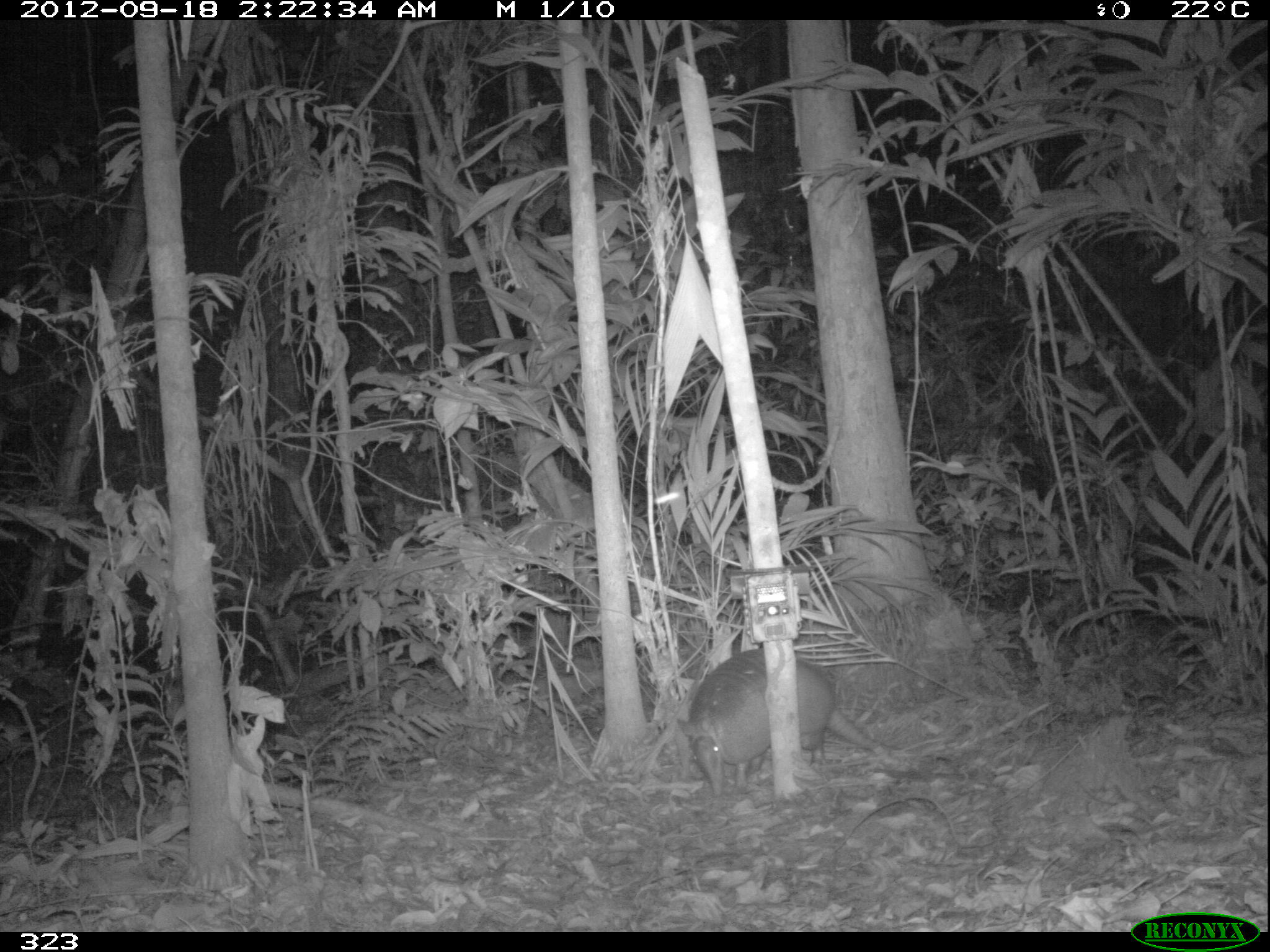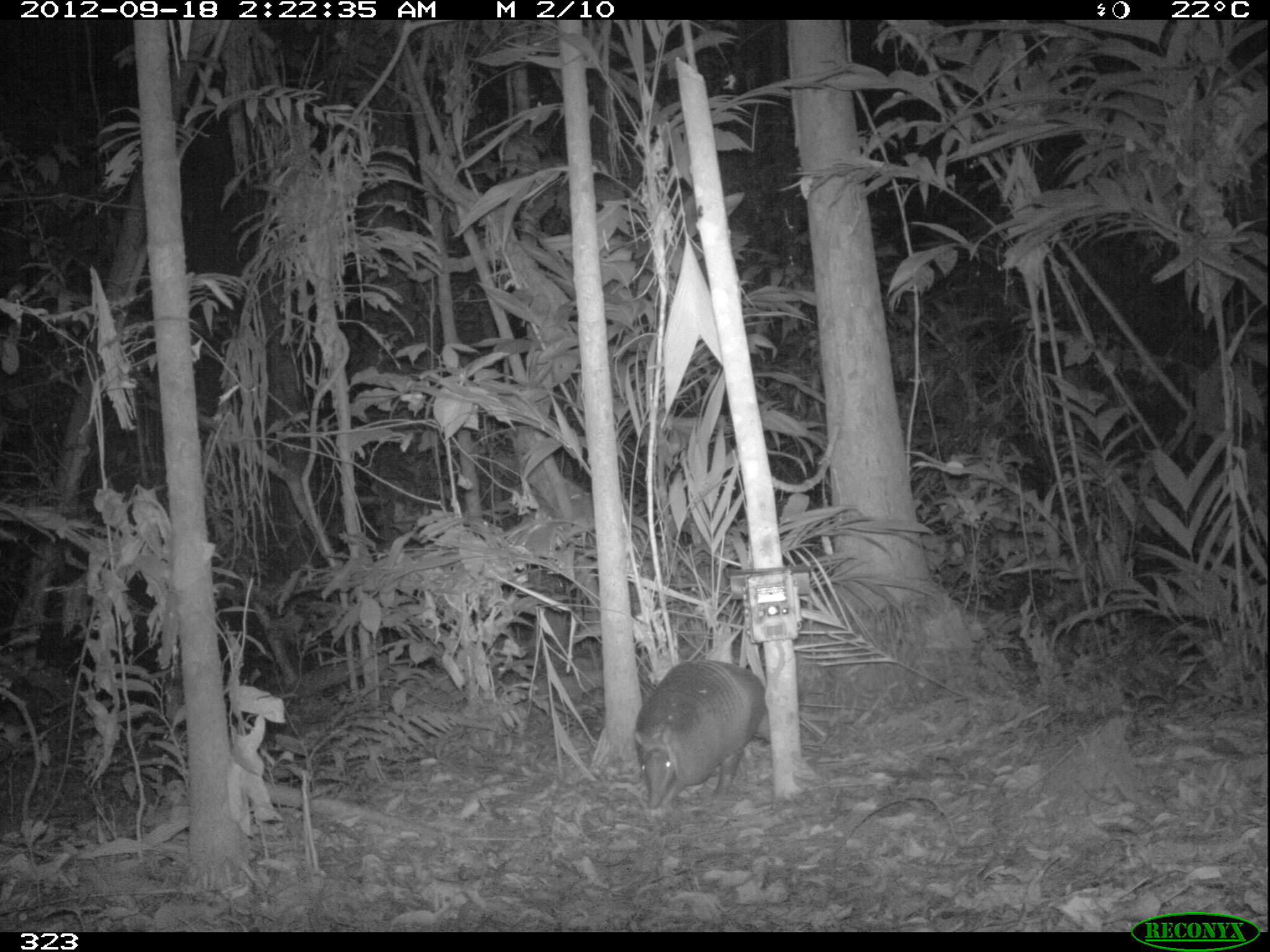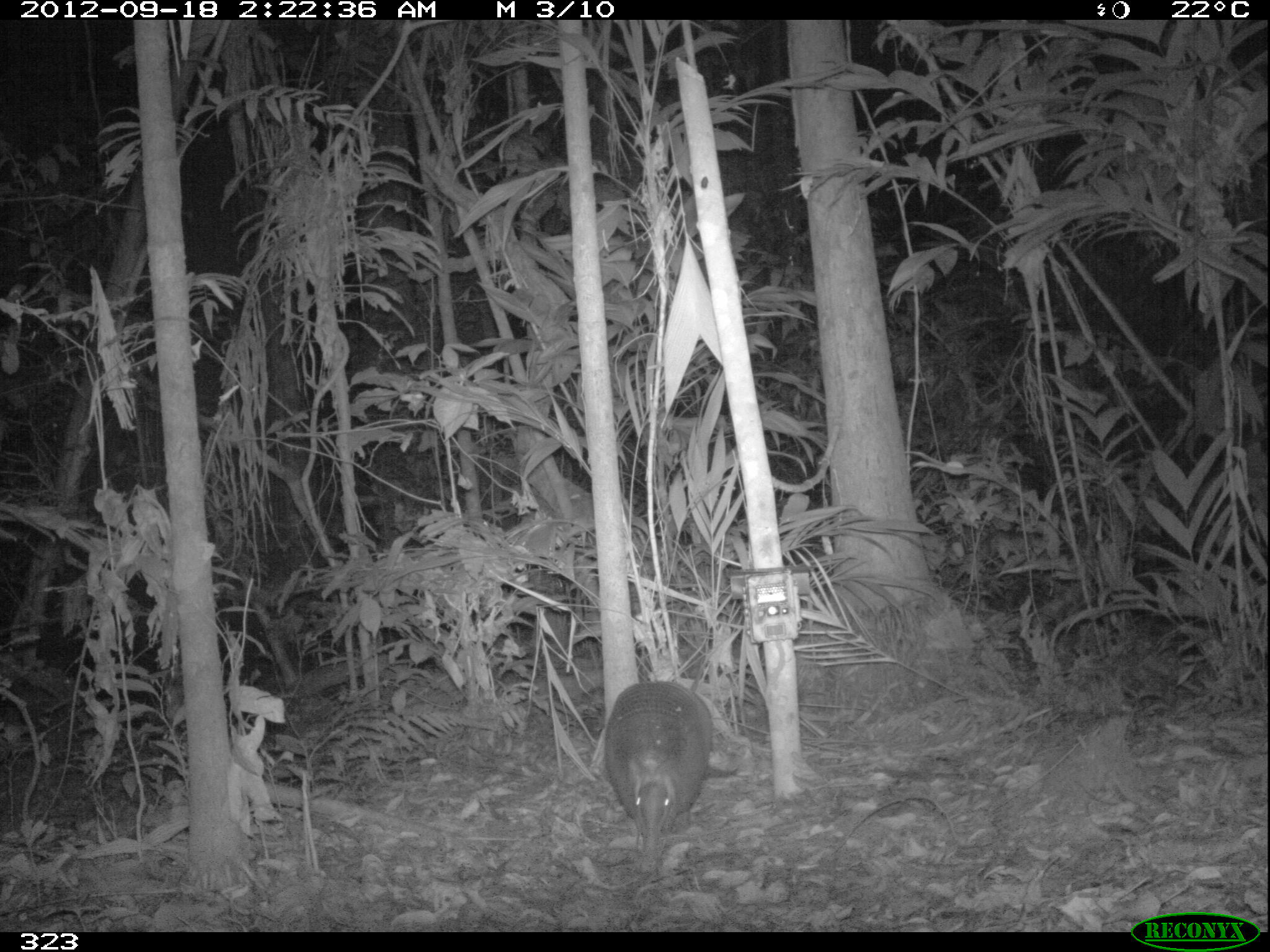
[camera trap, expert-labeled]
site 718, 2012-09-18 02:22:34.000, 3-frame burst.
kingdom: Animalia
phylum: Chordata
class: Mammalia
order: Cingulata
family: Dasypodidae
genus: Dasypus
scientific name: Dasypus novemcinctus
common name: nine-banded armadillo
Dasypus novemcinctus (nine-banded armadillo).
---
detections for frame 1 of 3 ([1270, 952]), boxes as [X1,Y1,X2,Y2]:
dasypus novemcinctus: [677,647,897,798]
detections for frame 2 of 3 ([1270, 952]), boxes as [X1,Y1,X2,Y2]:
dasypus novemcinctus: [630,659,770,813]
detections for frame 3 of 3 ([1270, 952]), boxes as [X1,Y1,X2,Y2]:
dasypus novemcinctus: [603,679,713,857]